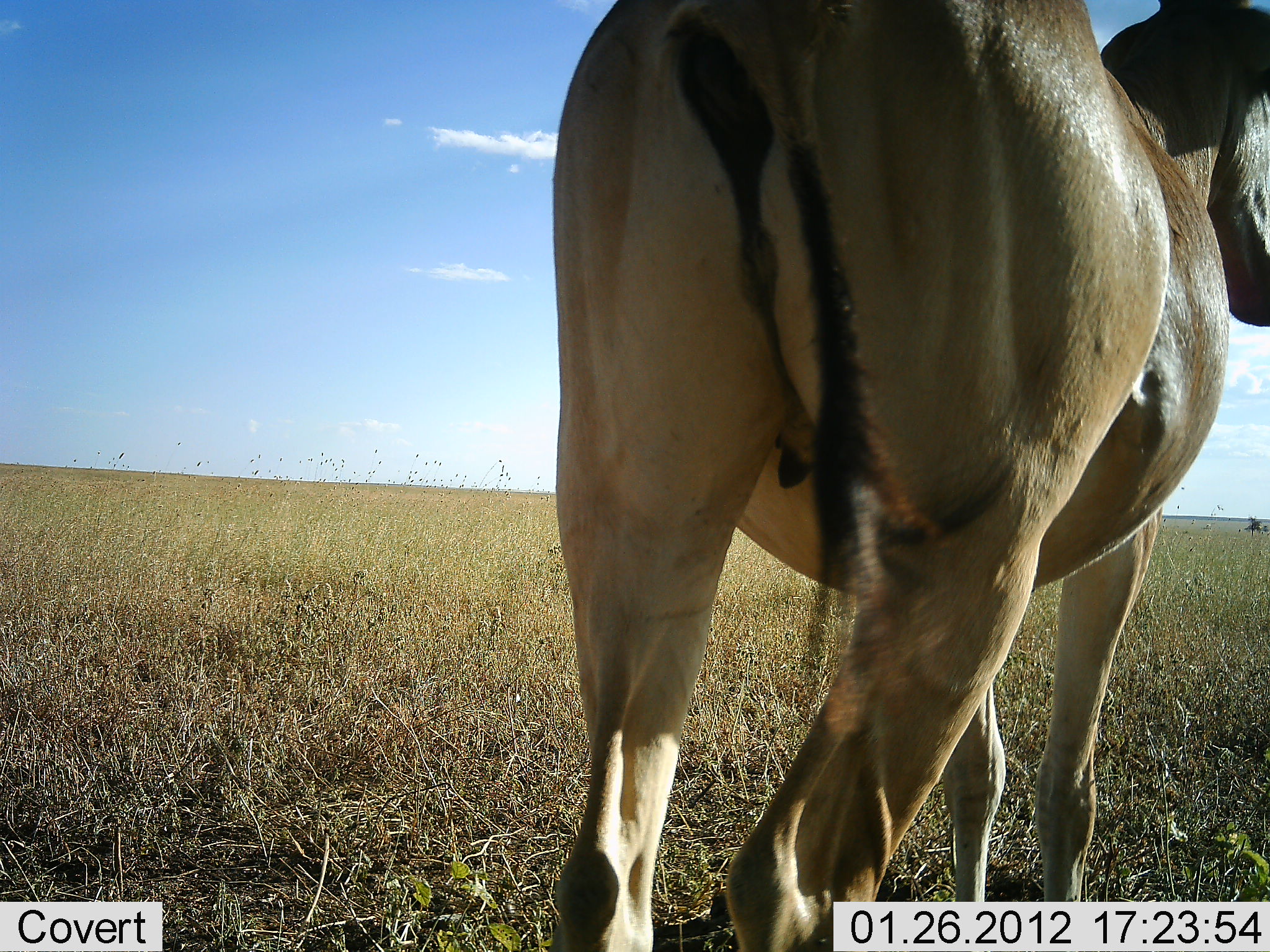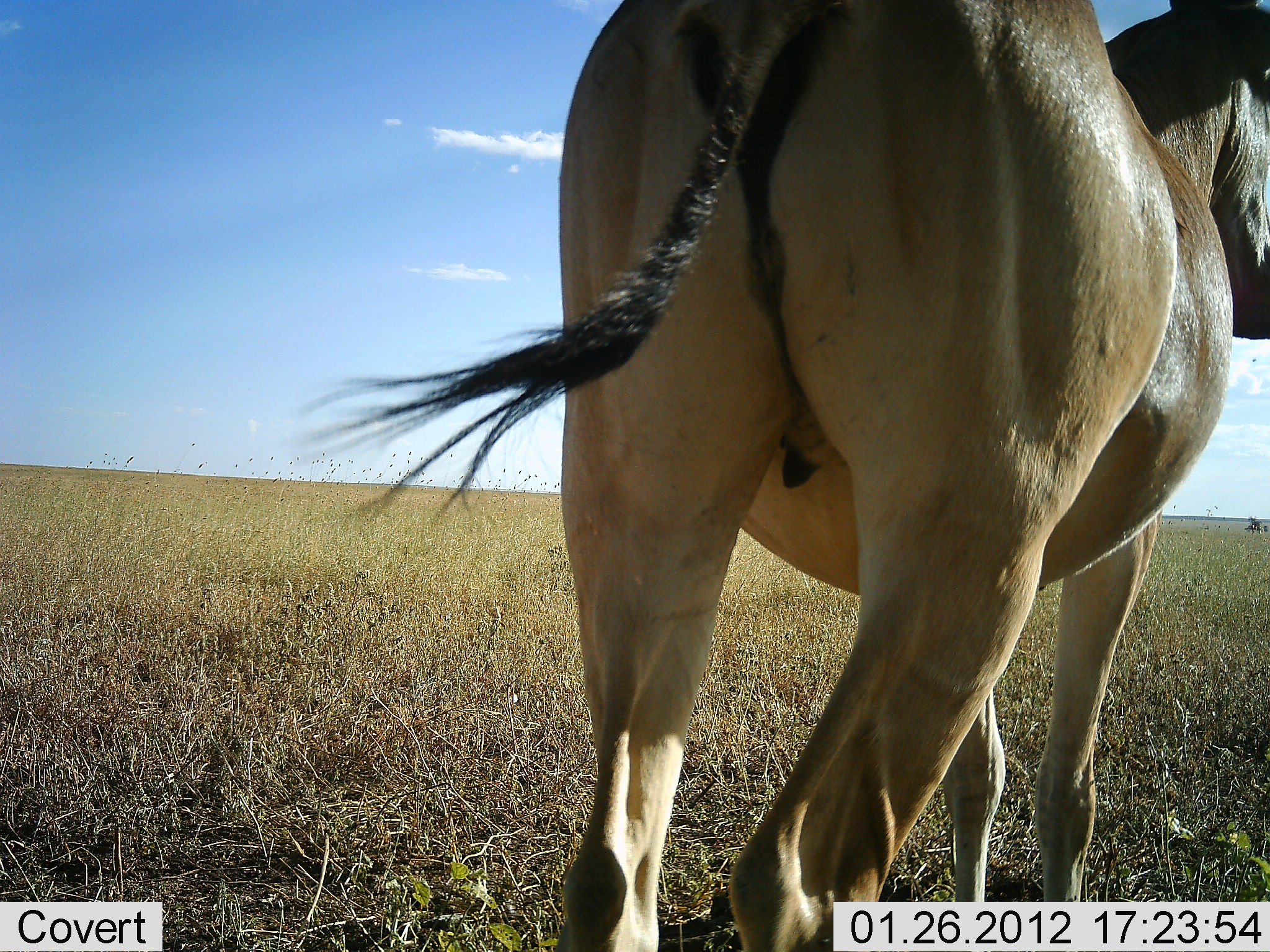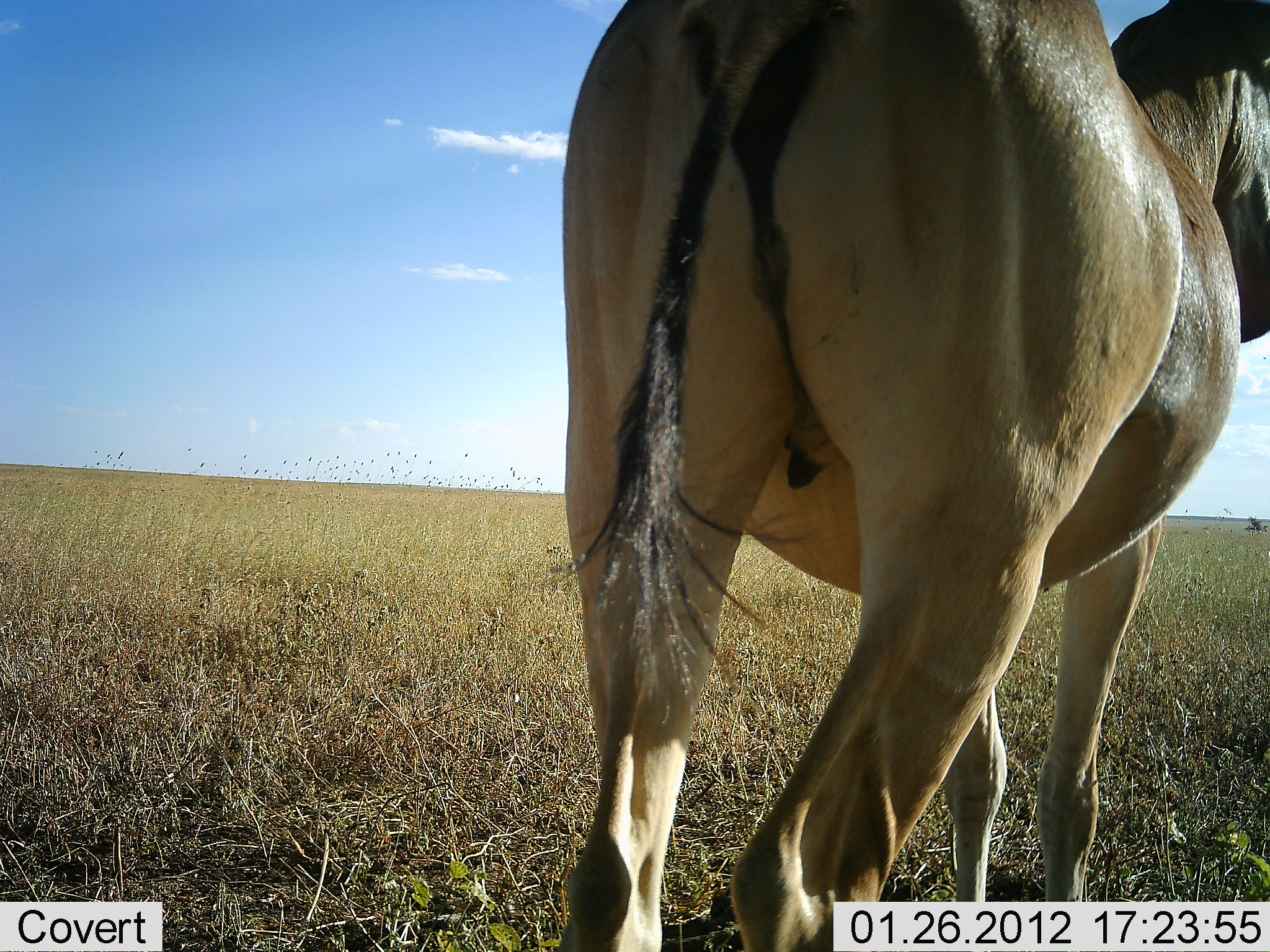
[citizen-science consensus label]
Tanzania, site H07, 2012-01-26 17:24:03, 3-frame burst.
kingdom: Animalia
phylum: Chordata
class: Mammalia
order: Artiodactyla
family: Bovidae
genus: Alcelaphus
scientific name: Alcelaphus buselaphus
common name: hartebeest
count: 1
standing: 92%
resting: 0%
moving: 4%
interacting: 4%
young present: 0%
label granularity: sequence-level